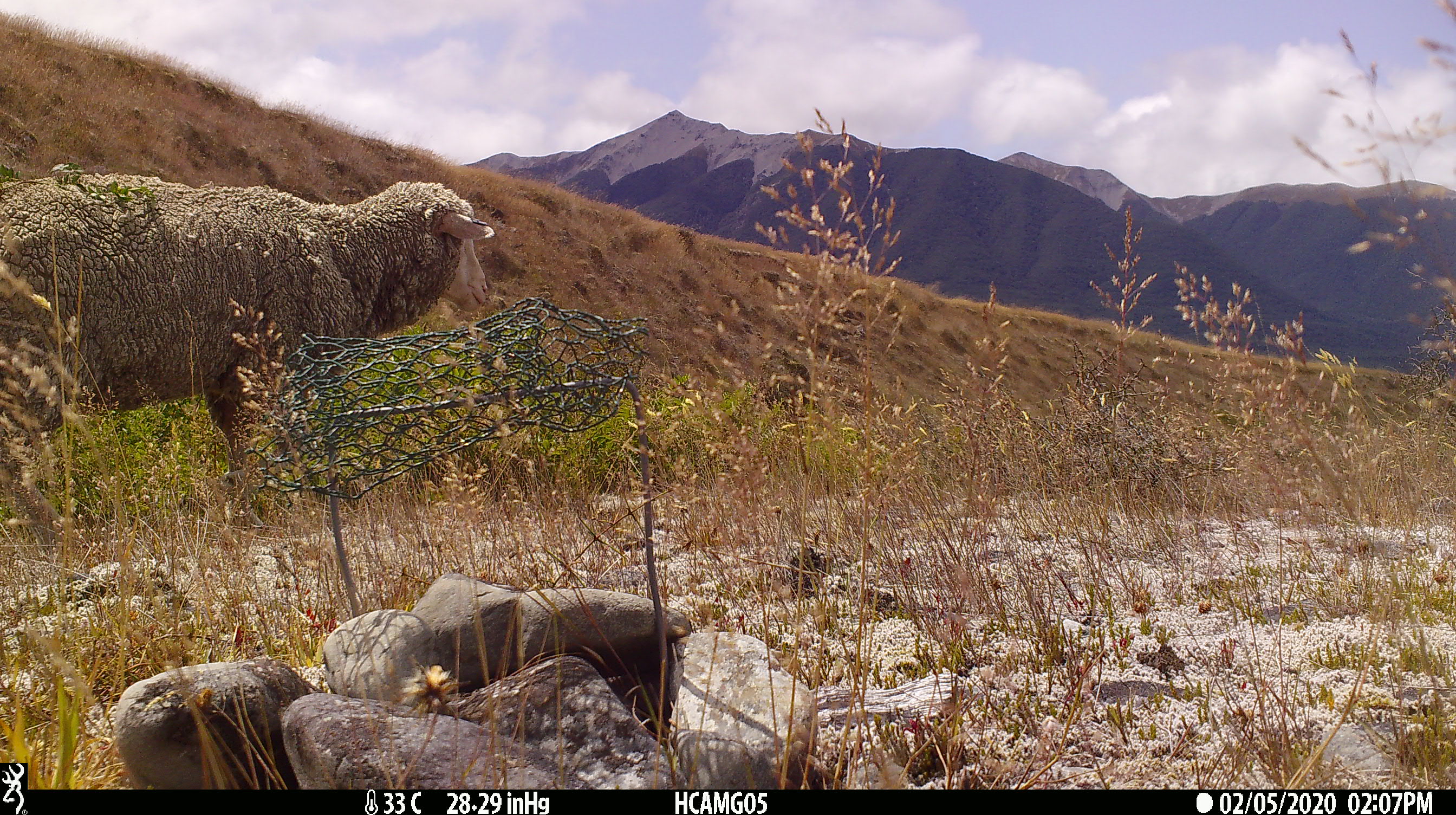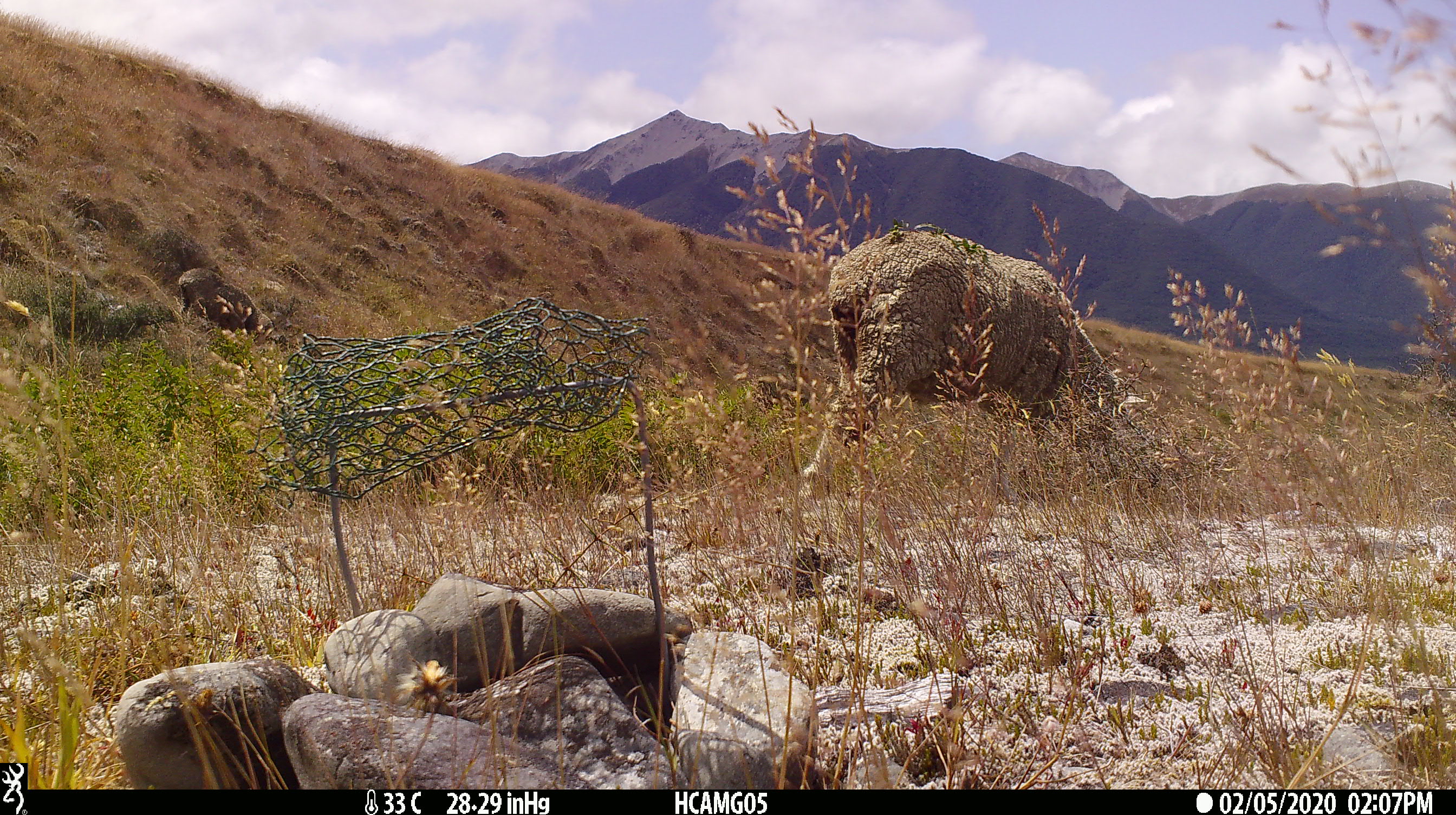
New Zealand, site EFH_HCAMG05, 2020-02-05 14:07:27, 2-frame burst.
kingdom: Animalia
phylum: Chordata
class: Mammalia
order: Artiodactyla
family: Bovidae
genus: Ovis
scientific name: Ovis aries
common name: domestic sheep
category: sheep